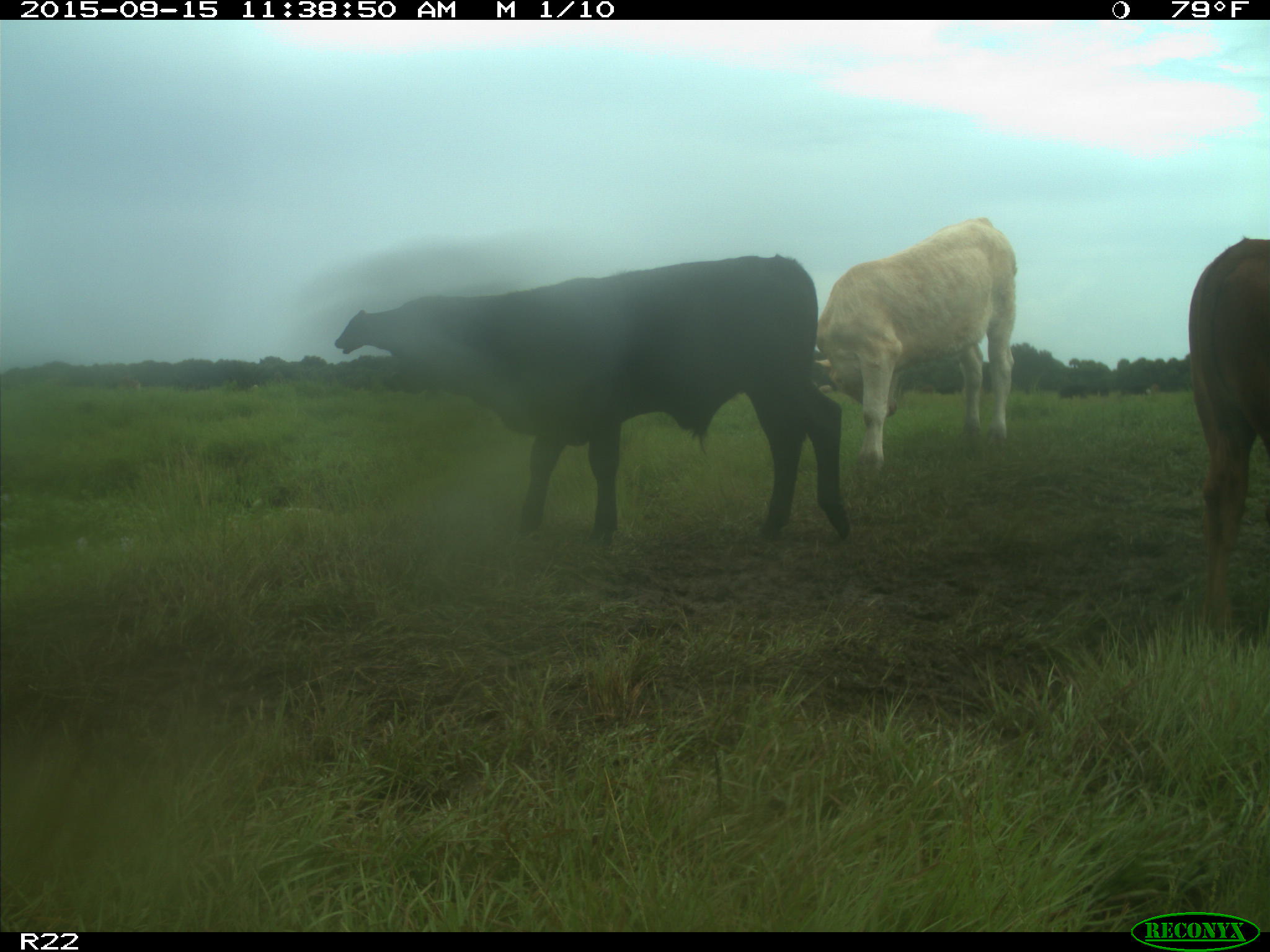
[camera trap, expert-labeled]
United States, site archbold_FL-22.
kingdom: Animalia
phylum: Chordata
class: Mammalia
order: Artiodactyla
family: Bovidae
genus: Bos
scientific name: Bos taurus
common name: domestic cow